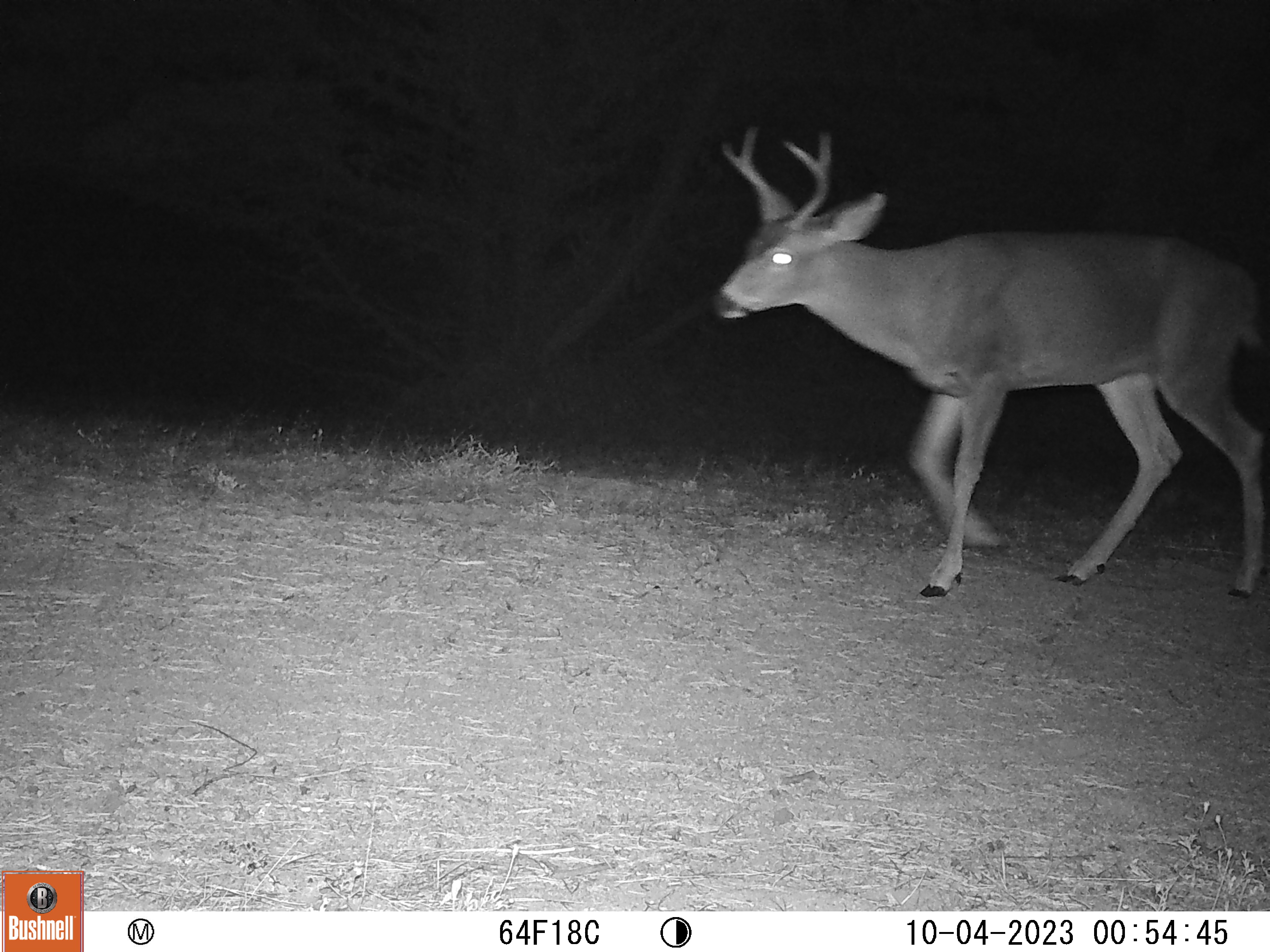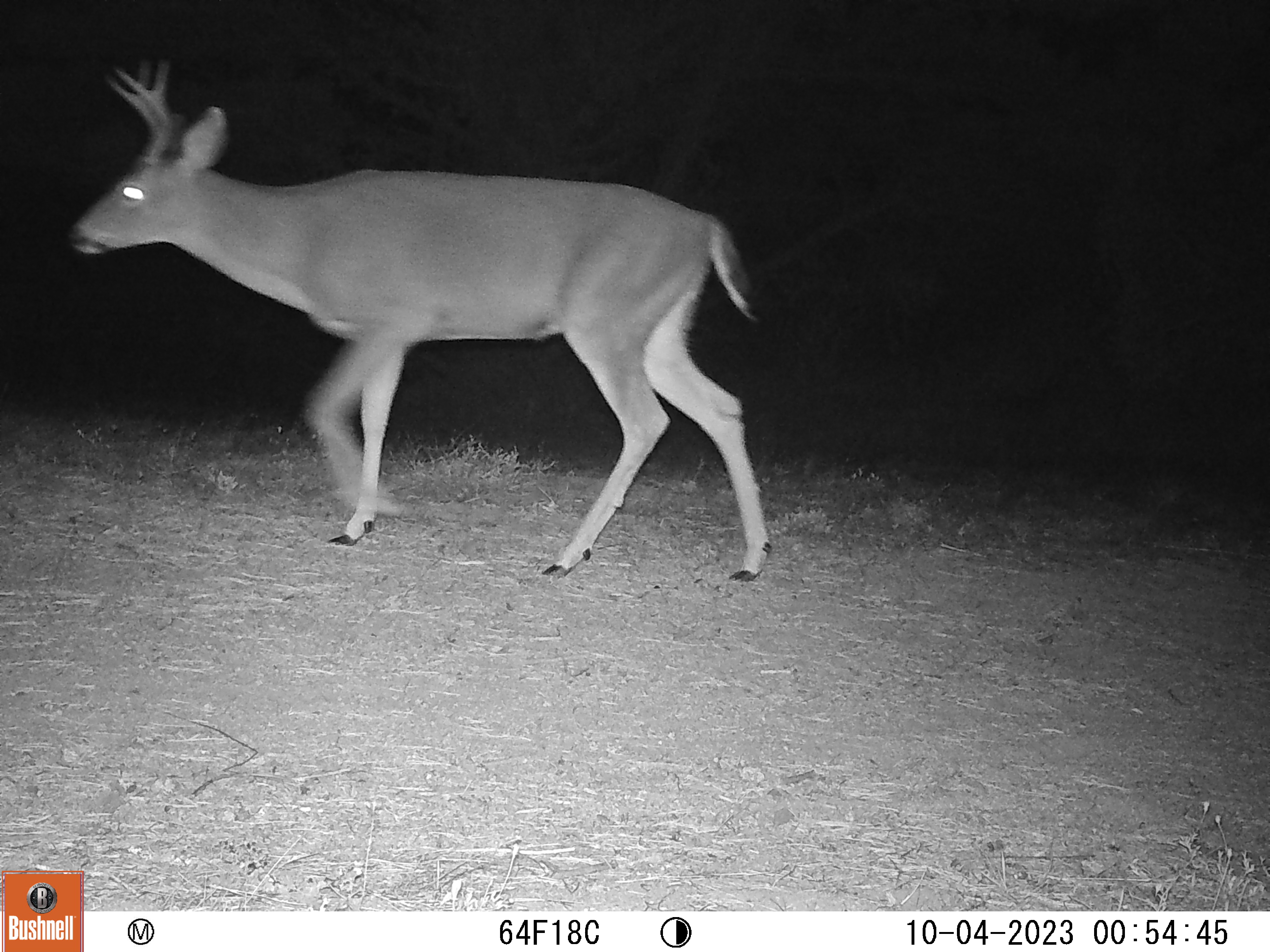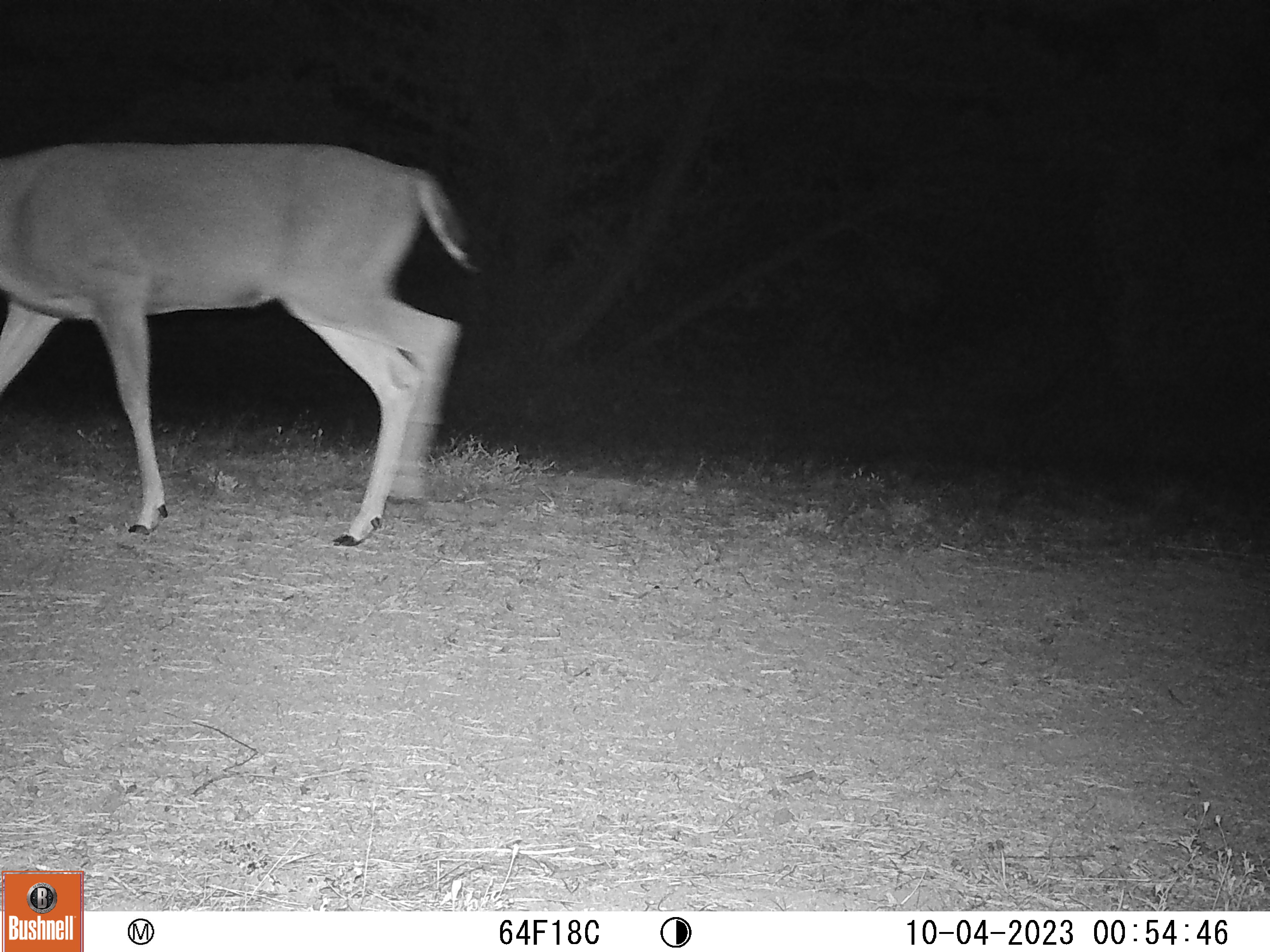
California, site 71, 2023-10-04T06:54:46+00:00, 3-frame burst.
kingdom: Animalia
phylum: Chordata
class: Mammalia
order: Artiodactyla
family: Cervidae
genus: Odocoileus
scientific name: Odocoileus hemionus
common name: mule deer